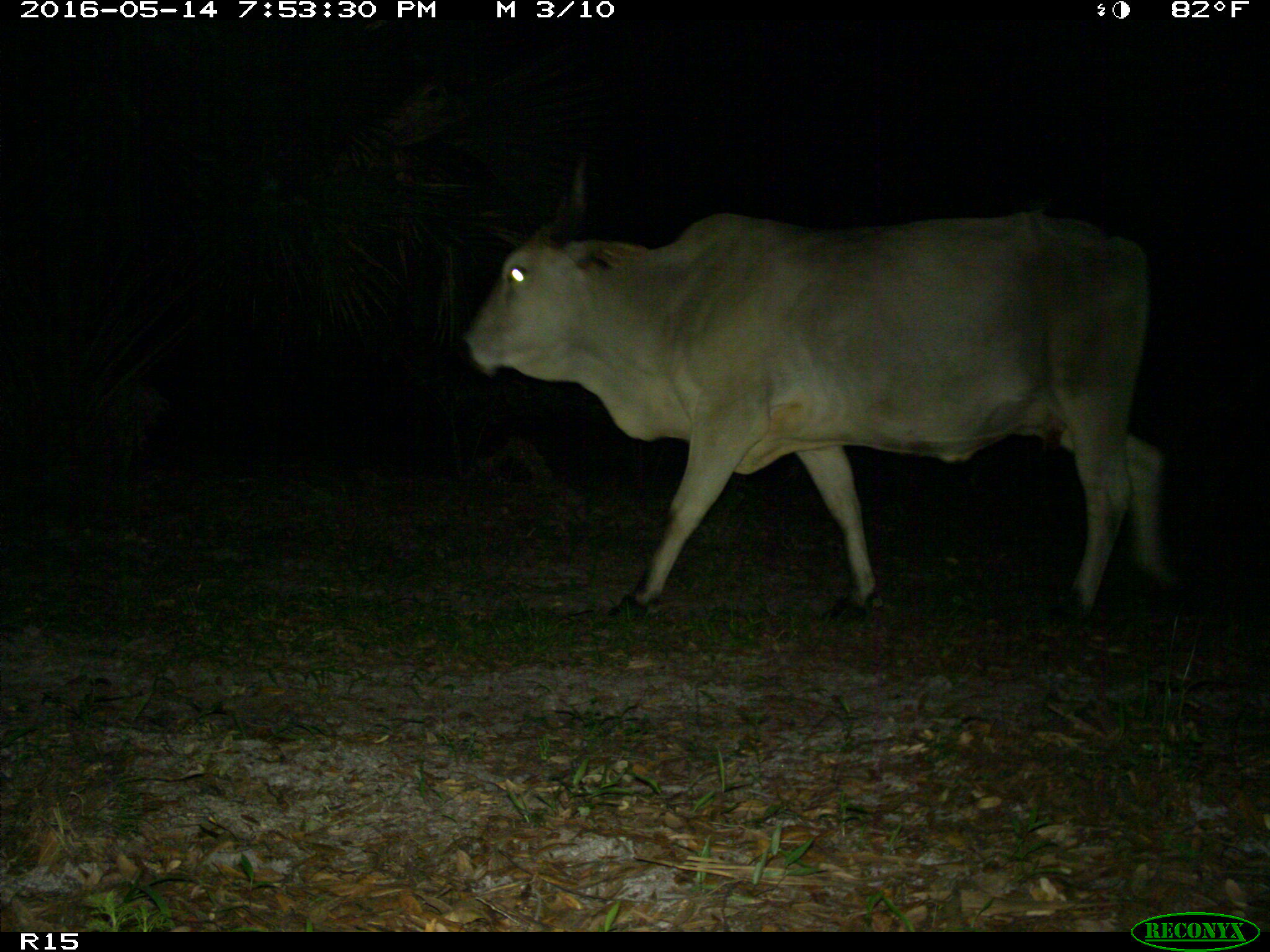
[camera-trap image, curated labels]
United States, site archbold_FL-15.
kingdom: Animalia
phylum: Chordata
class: Mammalia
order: Artiodactyla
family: Bovidae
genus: Bos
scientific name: Bos taurus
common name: domestic cow